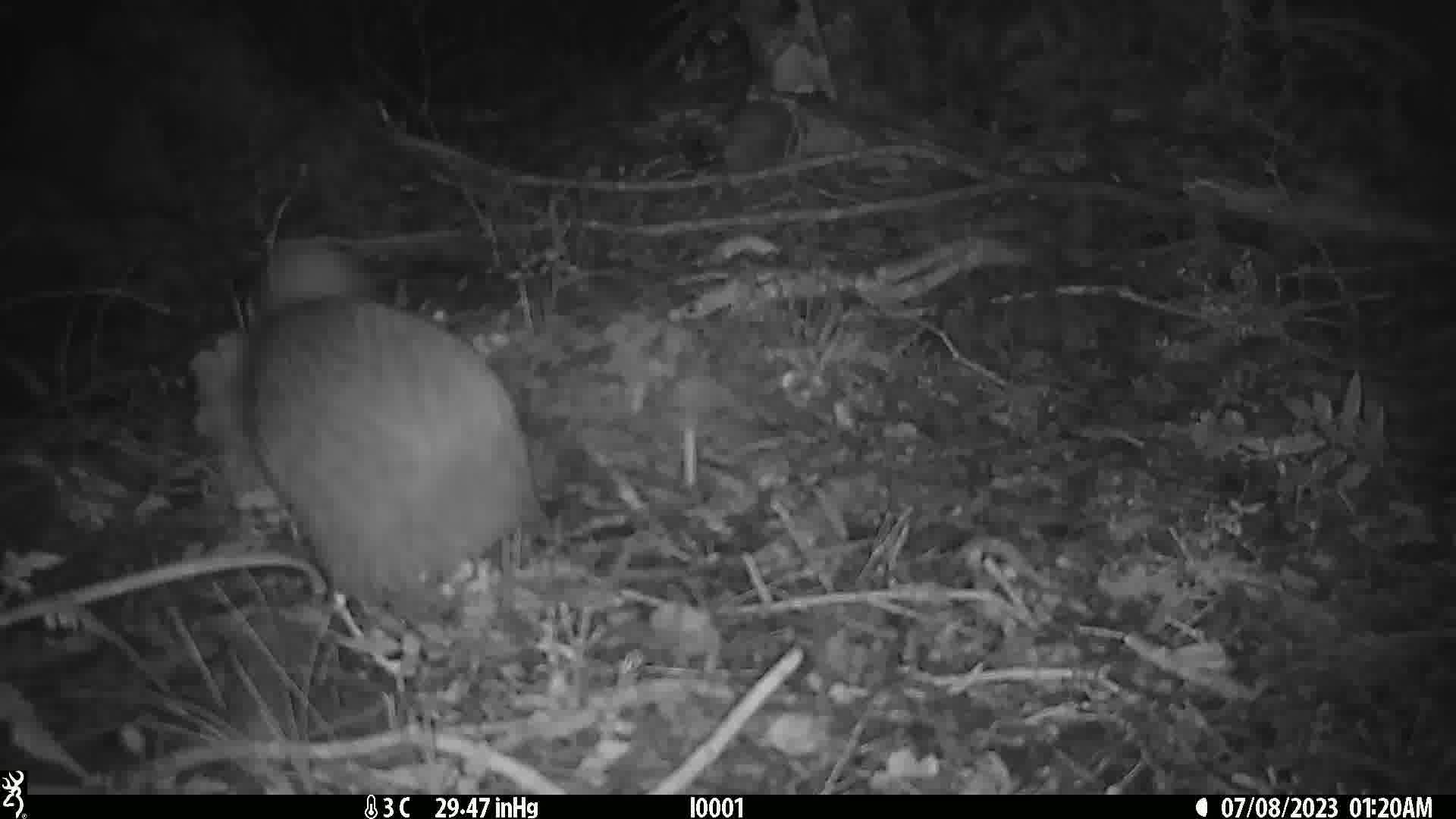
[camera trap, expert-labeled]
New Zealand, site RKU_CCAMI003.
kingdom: Animalia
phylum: Chordata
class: Aves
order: Apterygiformes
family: Apterygidae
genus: Apteryx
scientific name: Apteryx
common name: kiwi